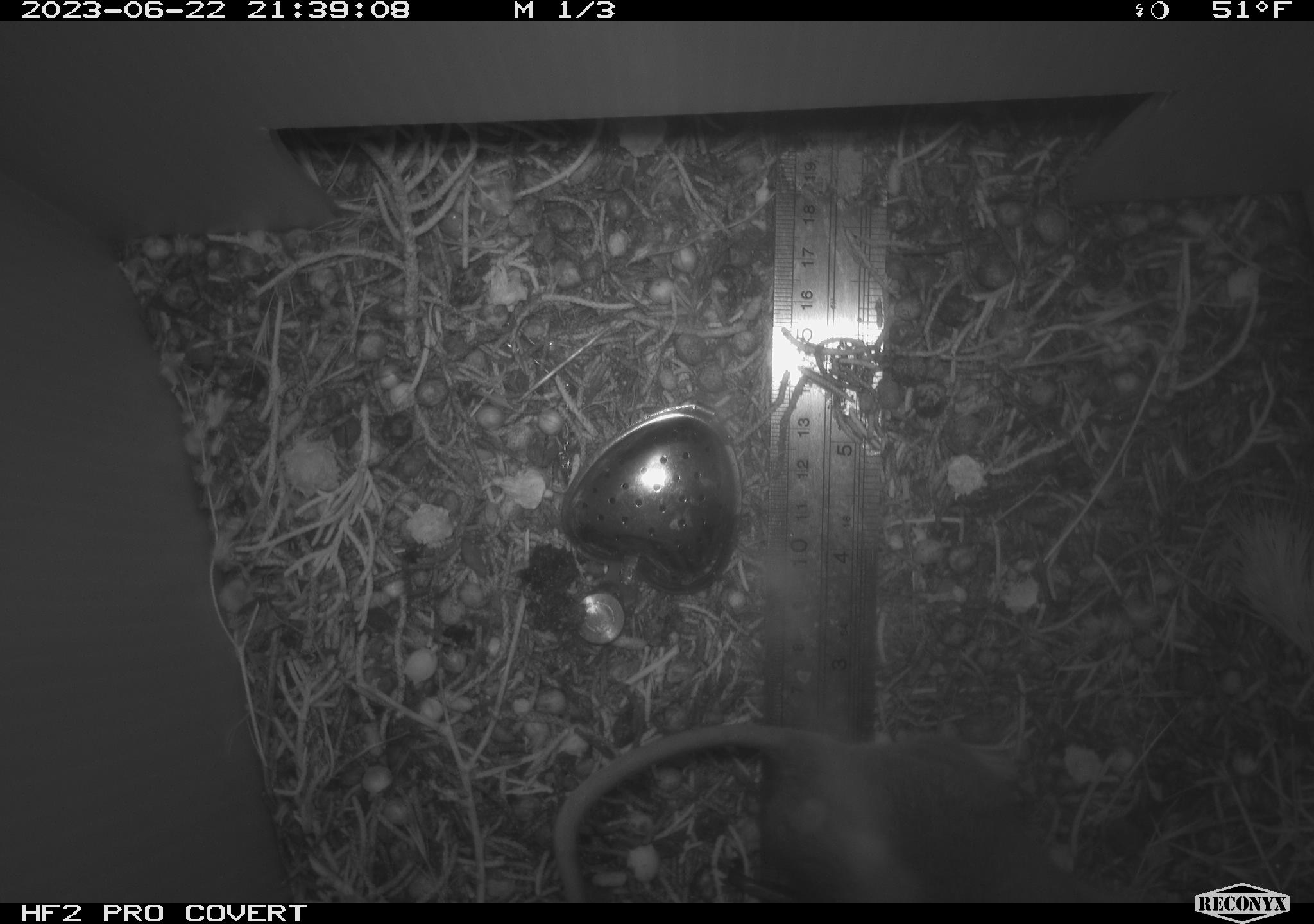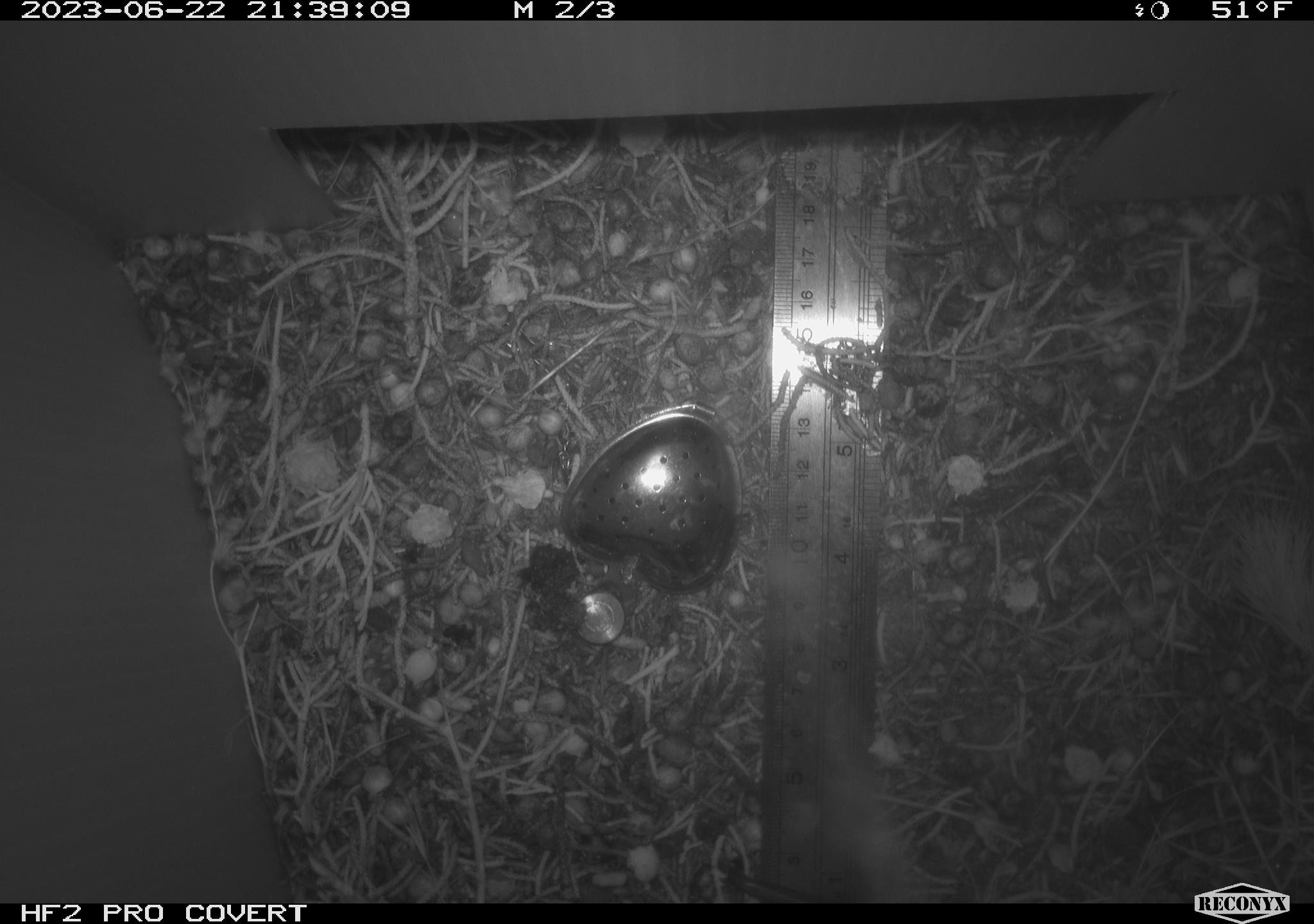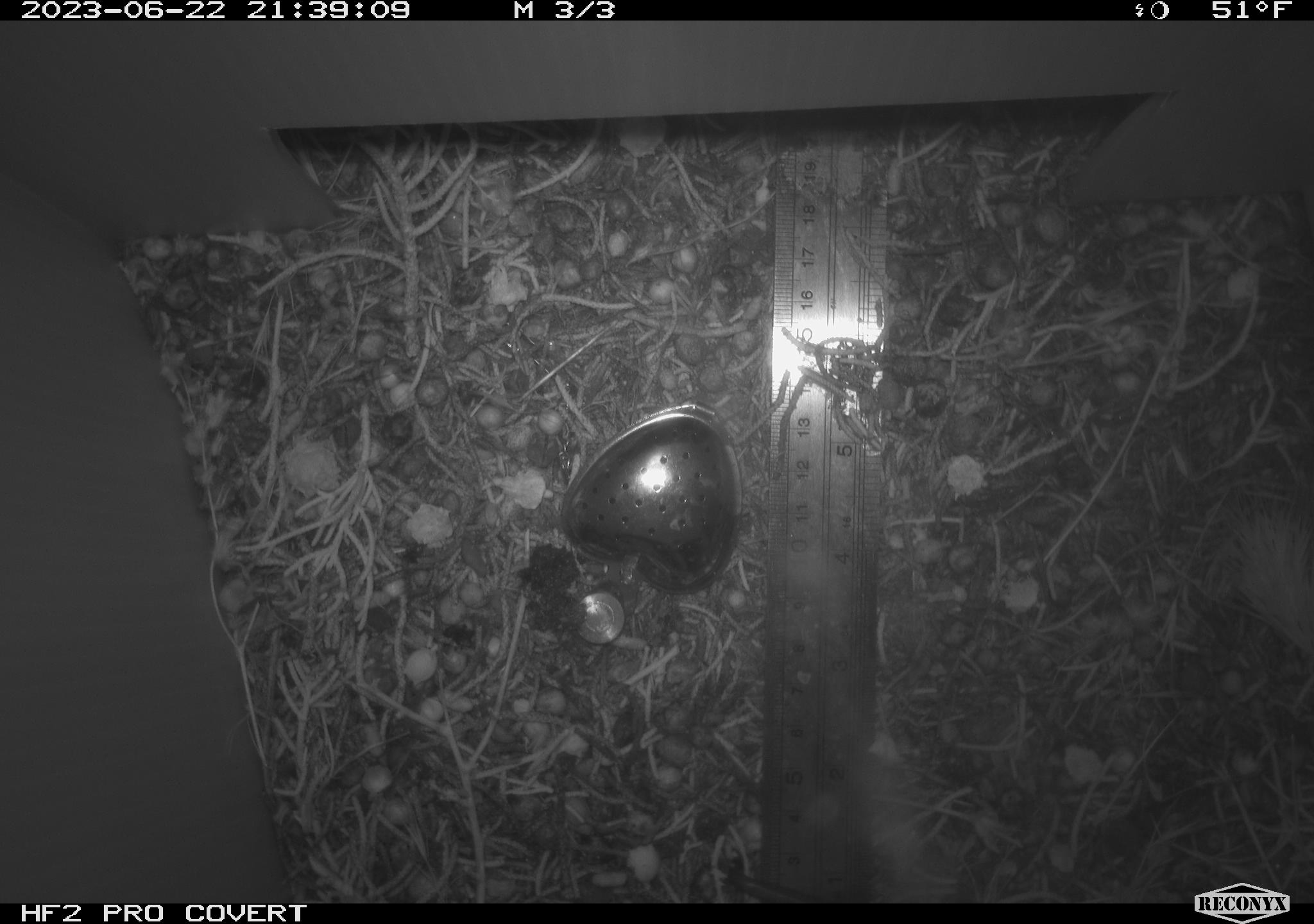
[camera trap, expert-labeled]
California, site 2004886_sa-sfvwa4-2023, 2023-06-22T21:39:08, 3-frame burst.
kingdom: Animalia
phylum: Chordata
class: Mammalia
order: Rodentia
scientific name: Rodentia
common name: mouse species